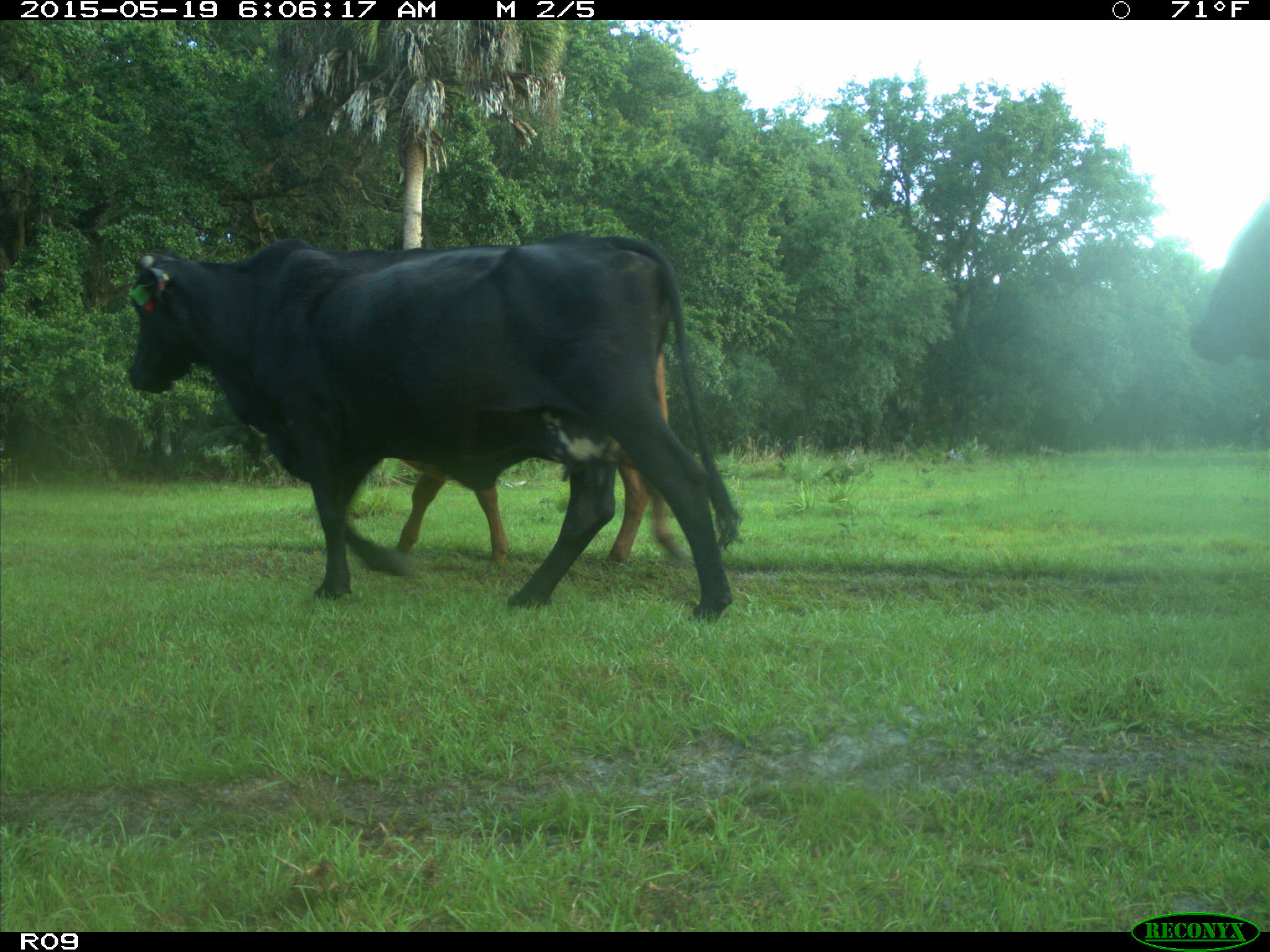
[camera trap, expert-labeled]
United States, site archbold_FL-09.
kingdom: Animalia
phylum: Chordata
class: Mammalia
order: Artiodactyla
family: Bovidae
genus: Bos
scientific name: Bos taurus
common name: domestic cow